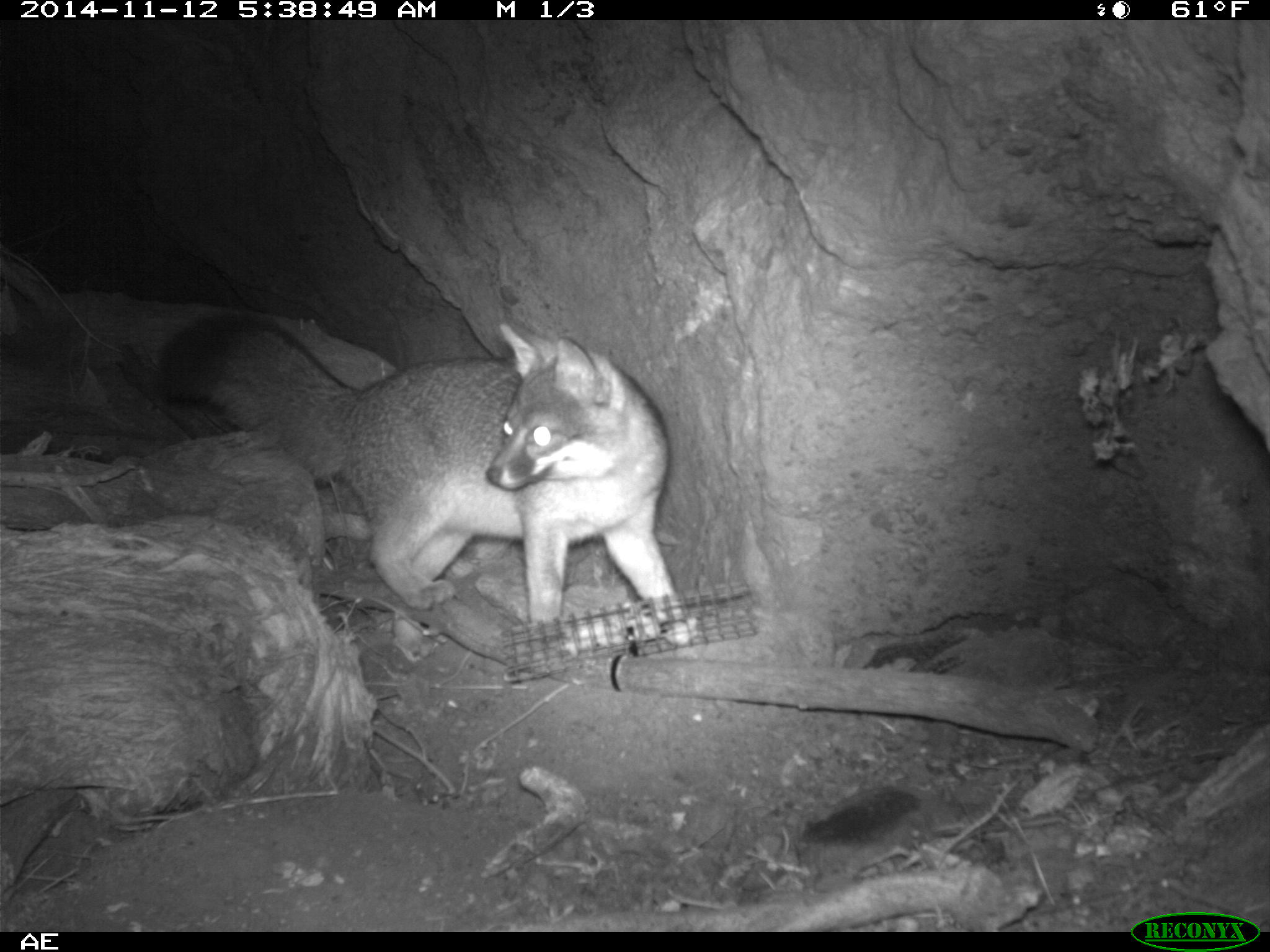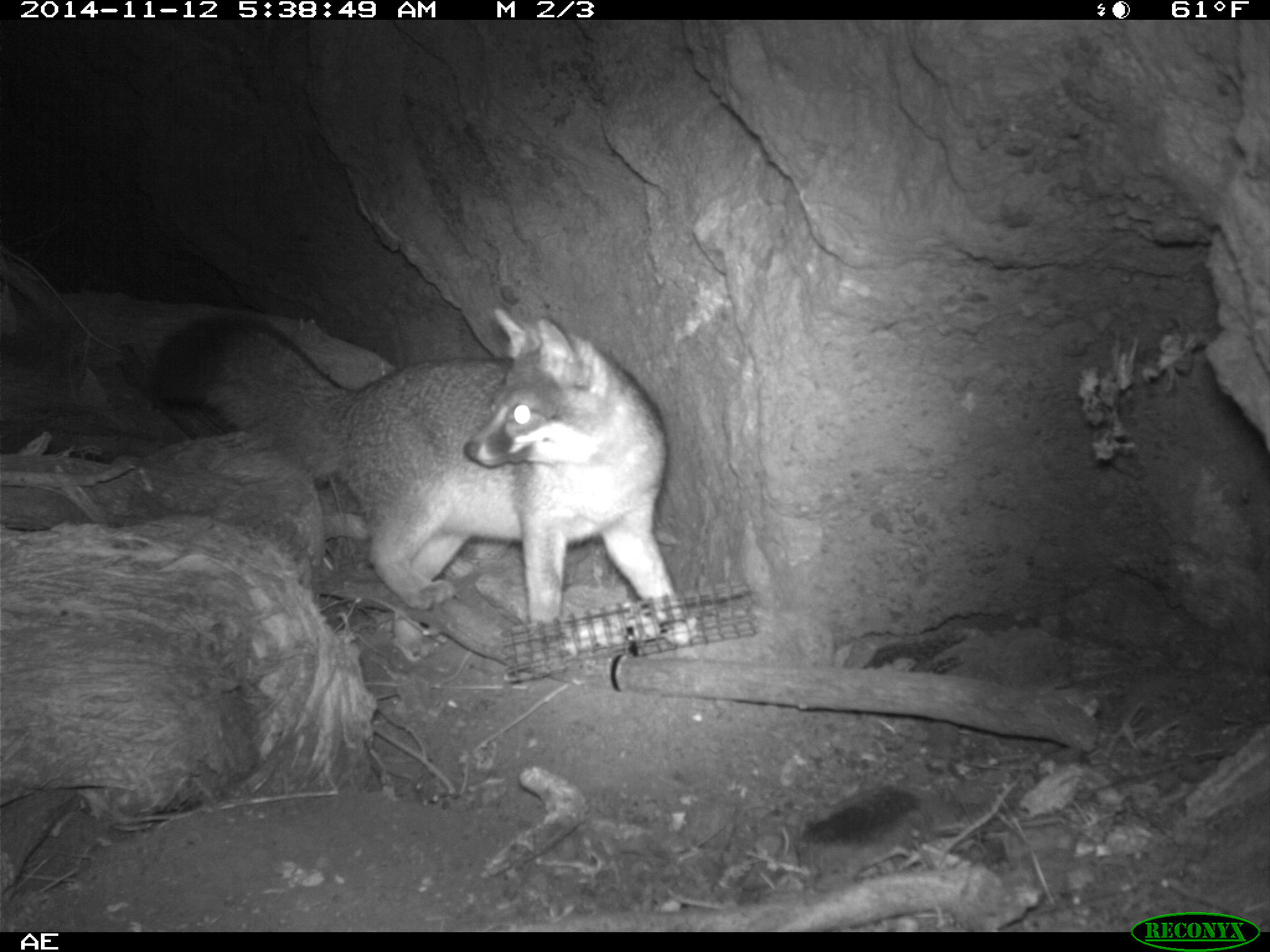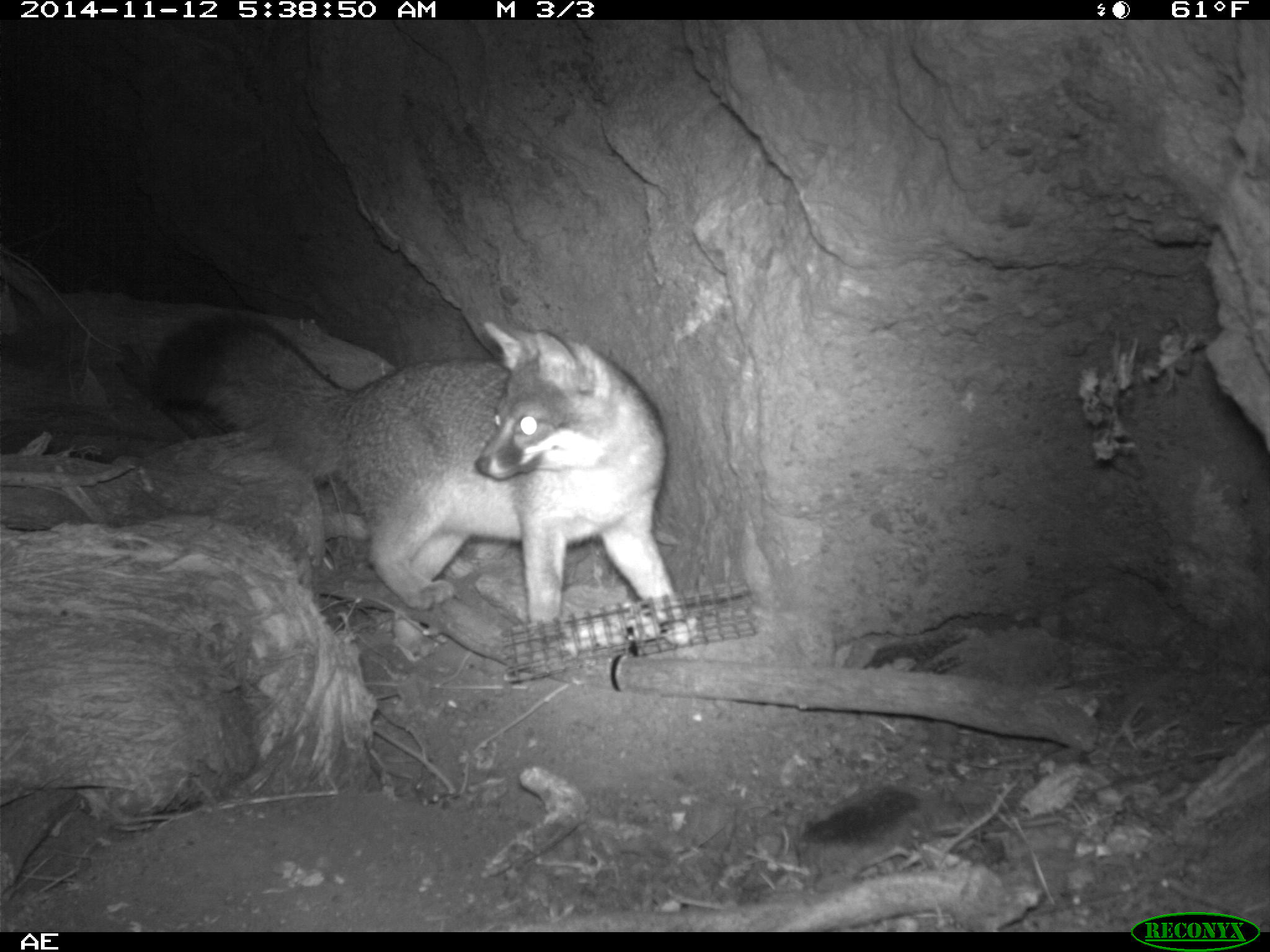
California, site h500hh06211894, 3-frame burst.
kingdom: Animalia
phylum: Chordata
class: Mammalia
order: Carnivora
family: Canidae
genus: Urocyon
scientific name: Urocyon littoralis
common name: island fox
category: fox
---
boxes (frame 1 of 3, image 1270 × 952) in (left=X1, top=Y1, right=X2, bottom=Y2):
fox: (left=149, top=307, right=692, bottom=650)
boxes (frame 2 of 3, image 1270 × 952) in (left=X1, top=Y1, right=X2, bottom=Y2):
fox: (left=146, top=306, right=690, bottom=661)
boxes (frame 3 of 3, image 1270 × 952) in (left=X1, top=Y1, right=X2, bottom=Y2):
fox: (left=151, top=309, right=698, bottom=648)